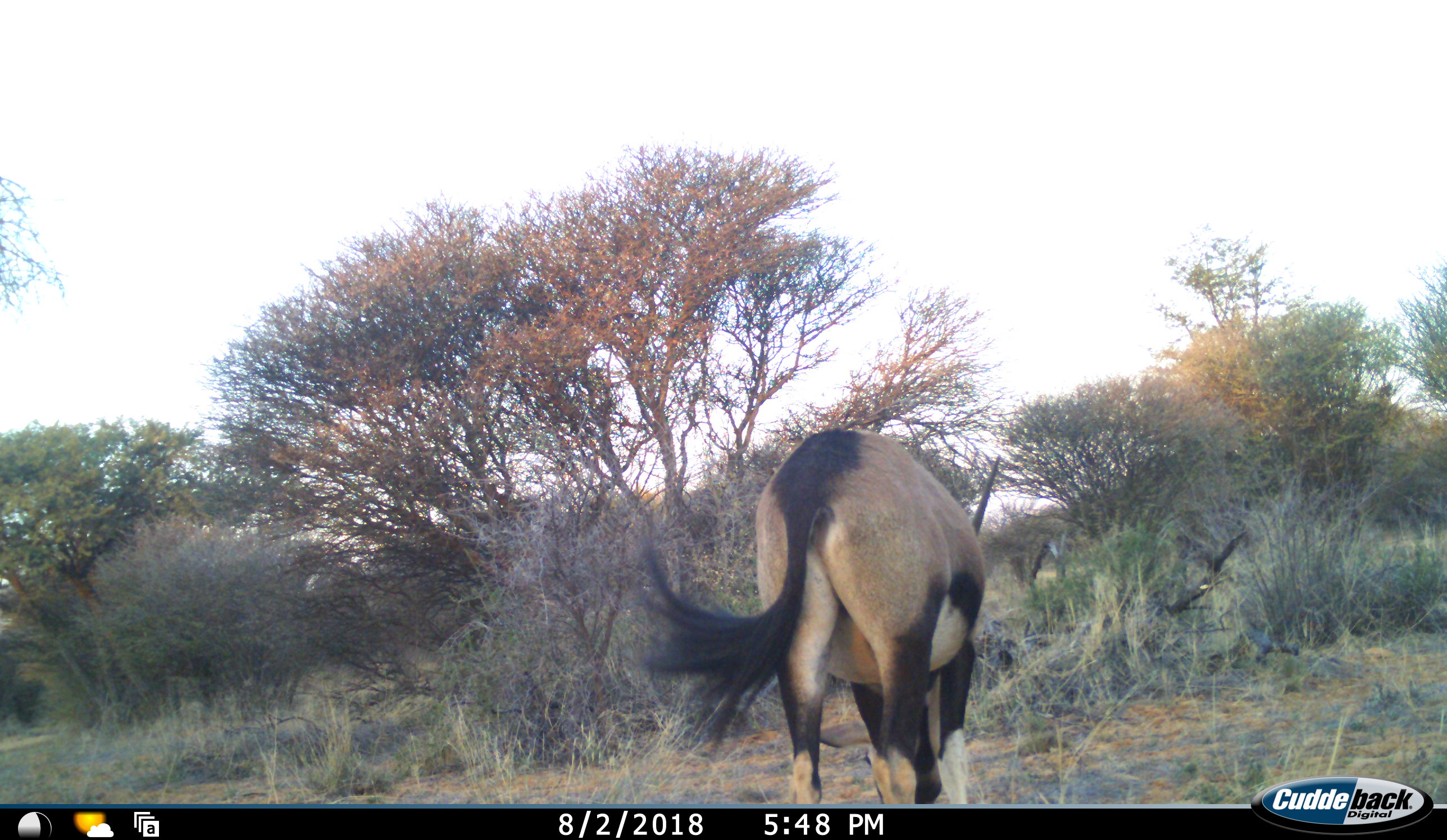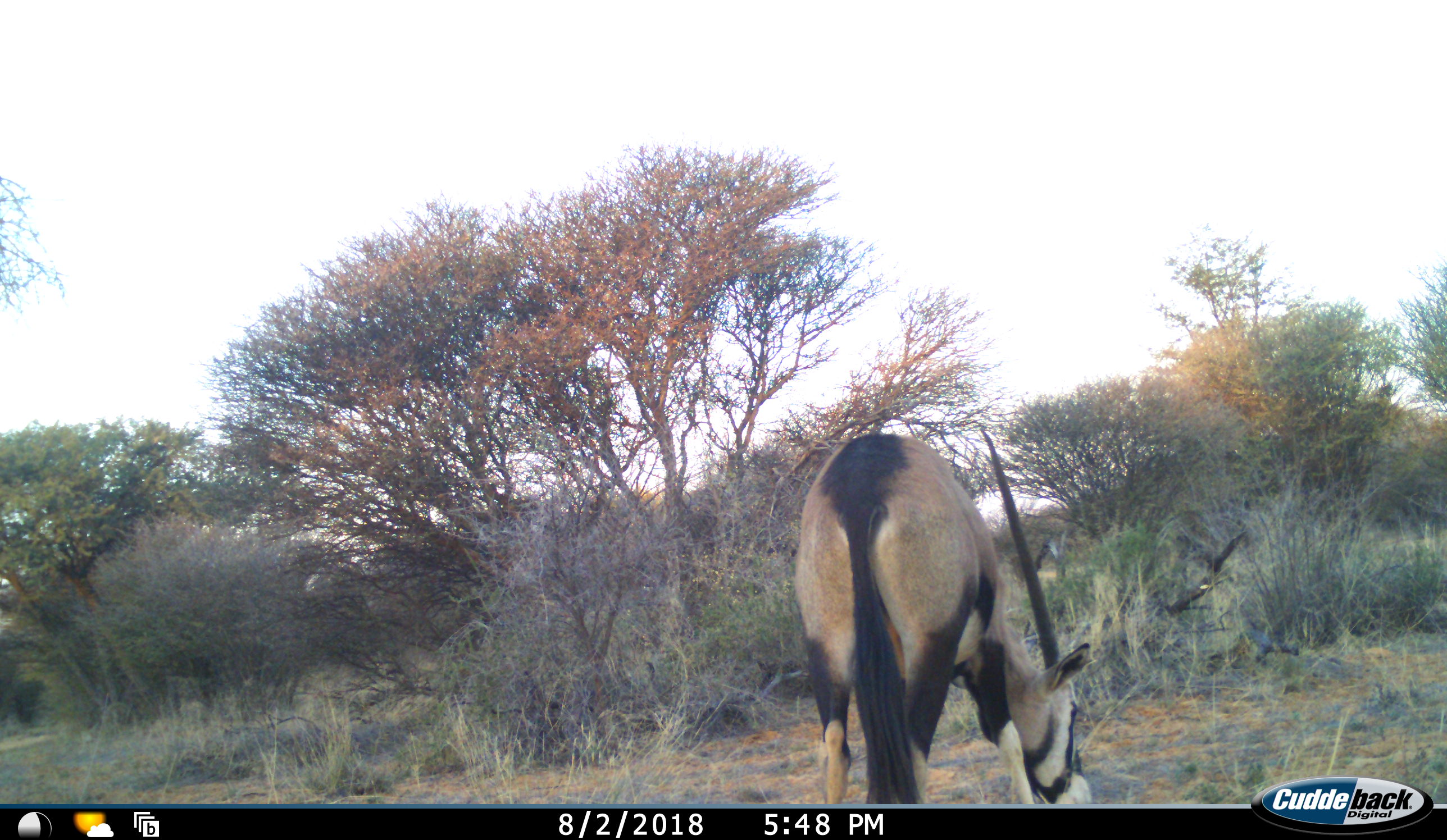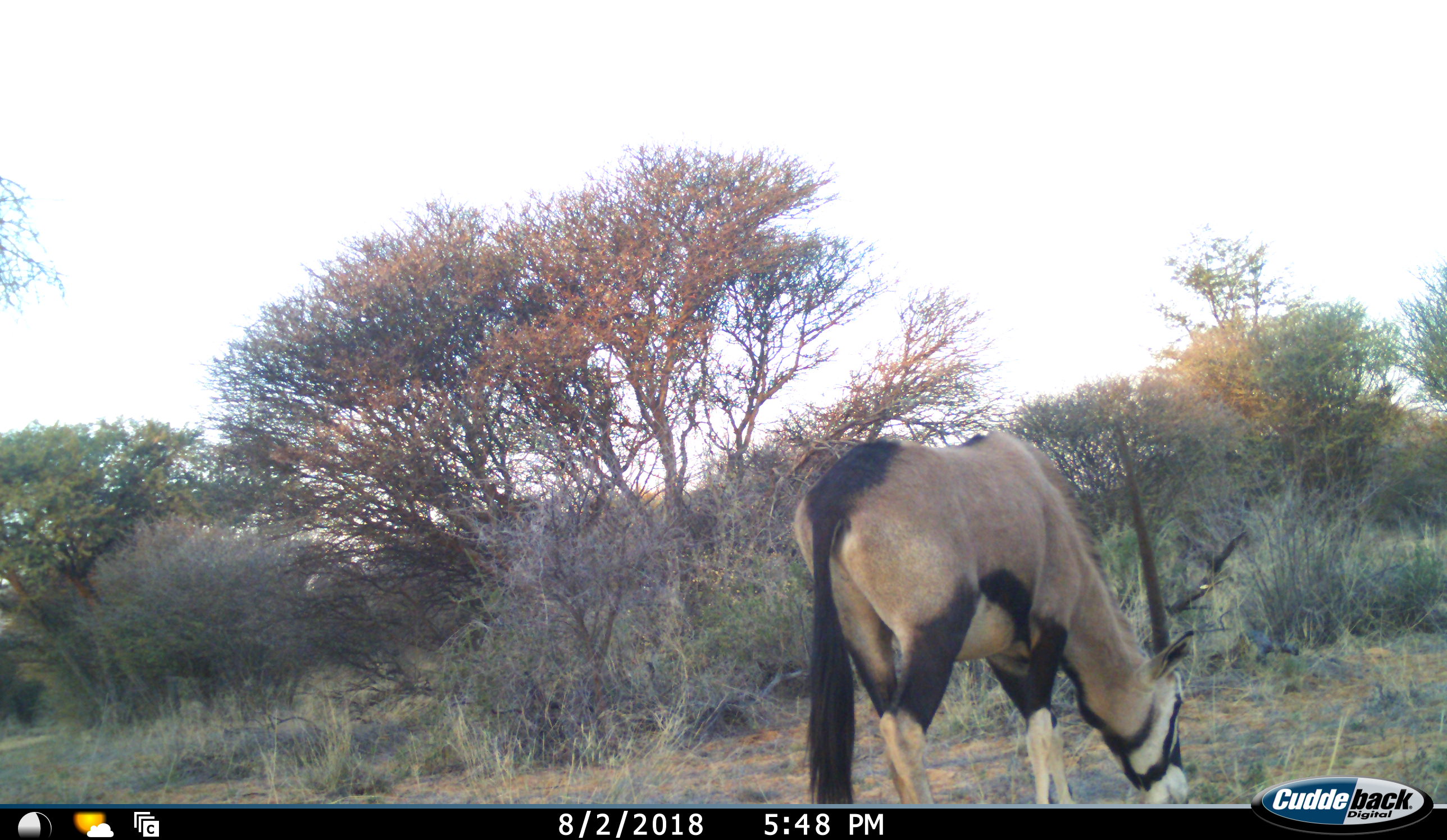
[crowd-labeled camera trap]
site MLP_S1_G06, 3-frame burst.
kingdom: Animalia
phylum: Chordata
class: Mammalia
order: Artiodactyla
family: Bovidae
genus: Oryx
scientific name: Oryx gazella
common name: gemsbok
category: oryx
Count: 1.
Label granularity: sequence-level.